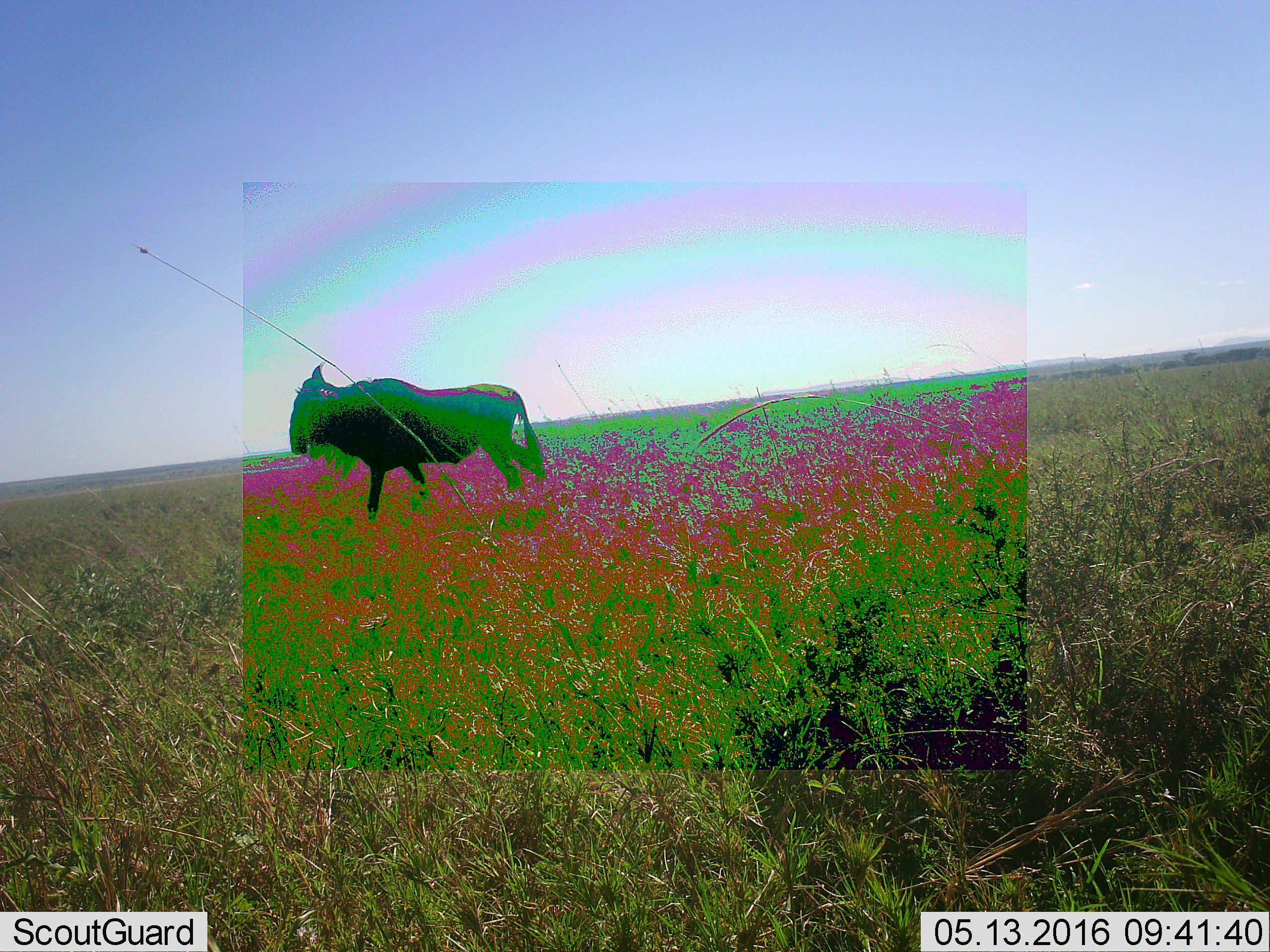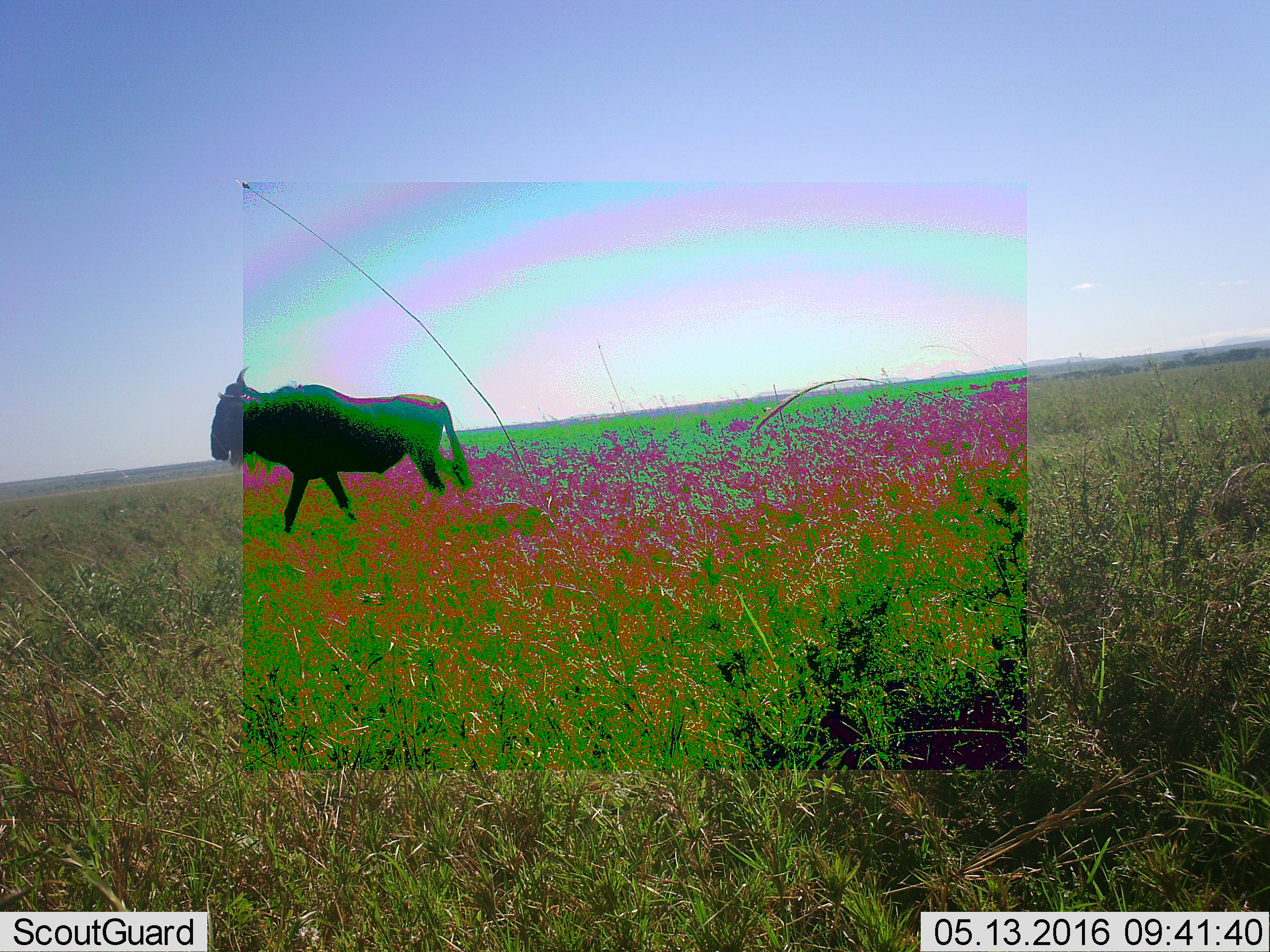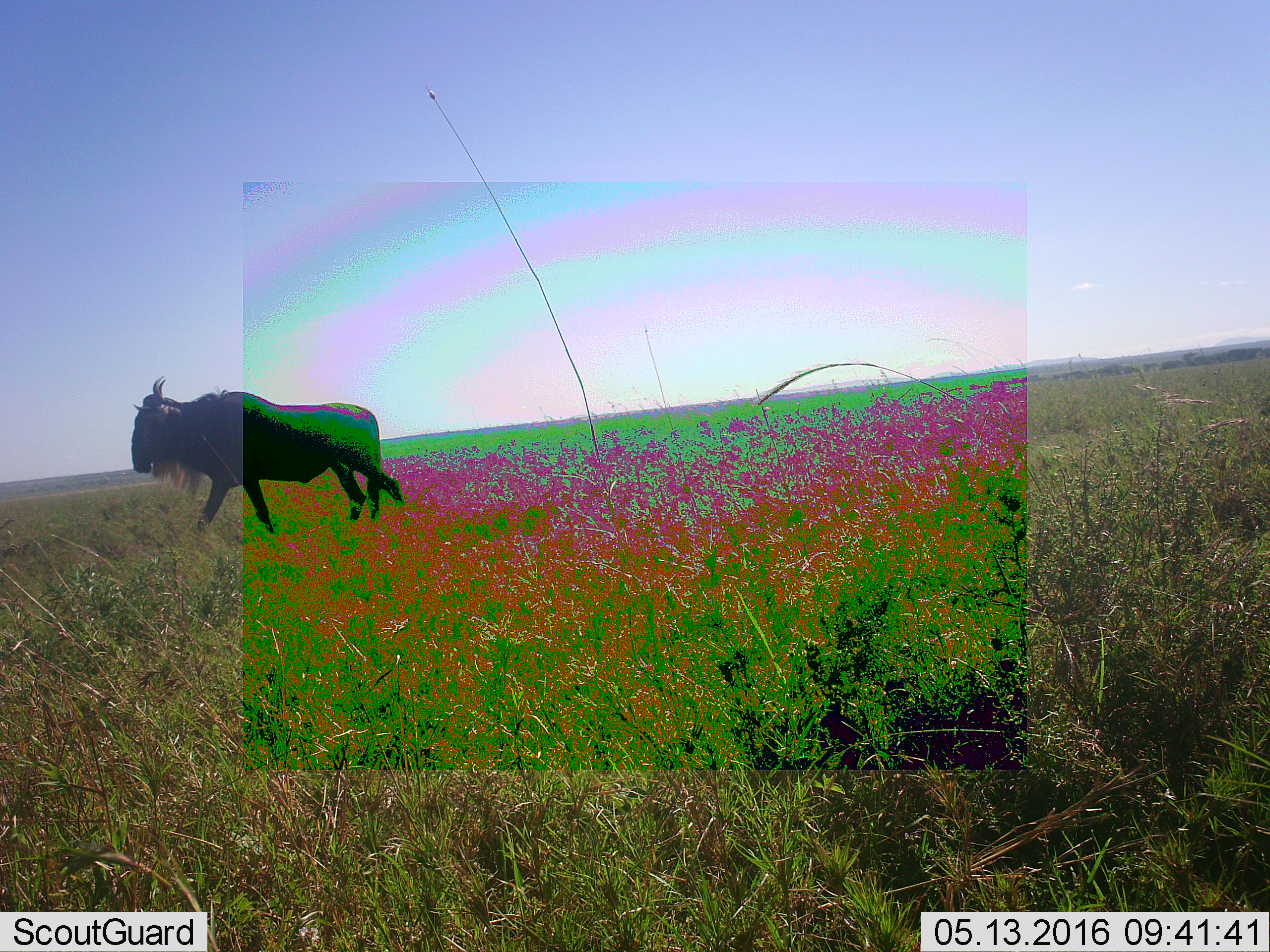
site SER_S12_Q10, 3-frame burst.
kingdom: Animalia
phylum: Chordata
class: Mammalia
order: Artiodactyla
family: Bovidae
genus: Connochaetes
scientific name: Connochaetes taurinus taurinus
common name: blue wildebeest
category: wildebeestblue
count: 1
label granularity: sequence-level